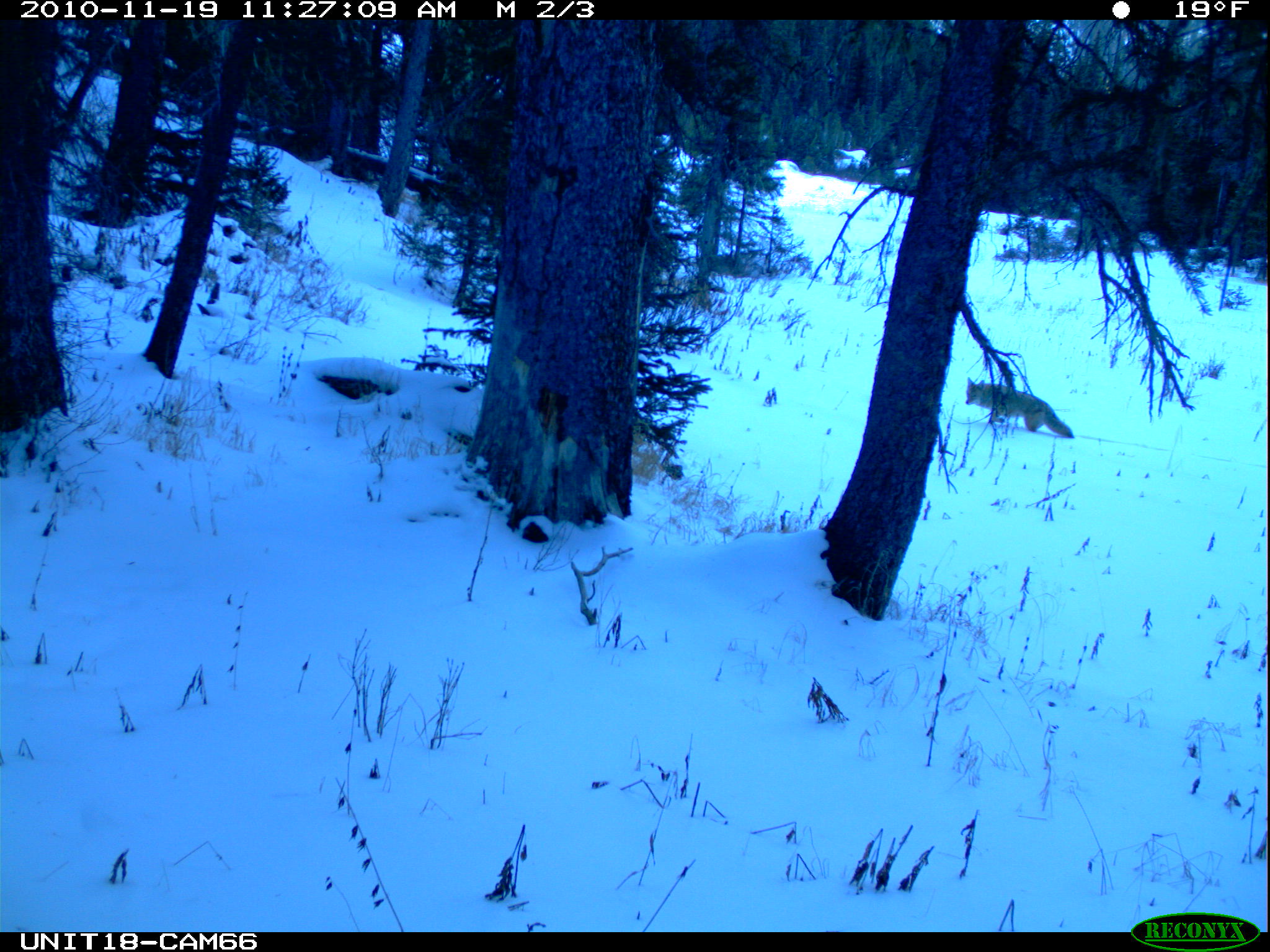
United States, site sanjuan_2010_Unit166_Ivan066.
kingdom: Animalia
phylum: Chordata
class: Mammalia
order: Carnivora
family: Canidae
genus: Canis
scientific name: Canis latrans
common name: coyote